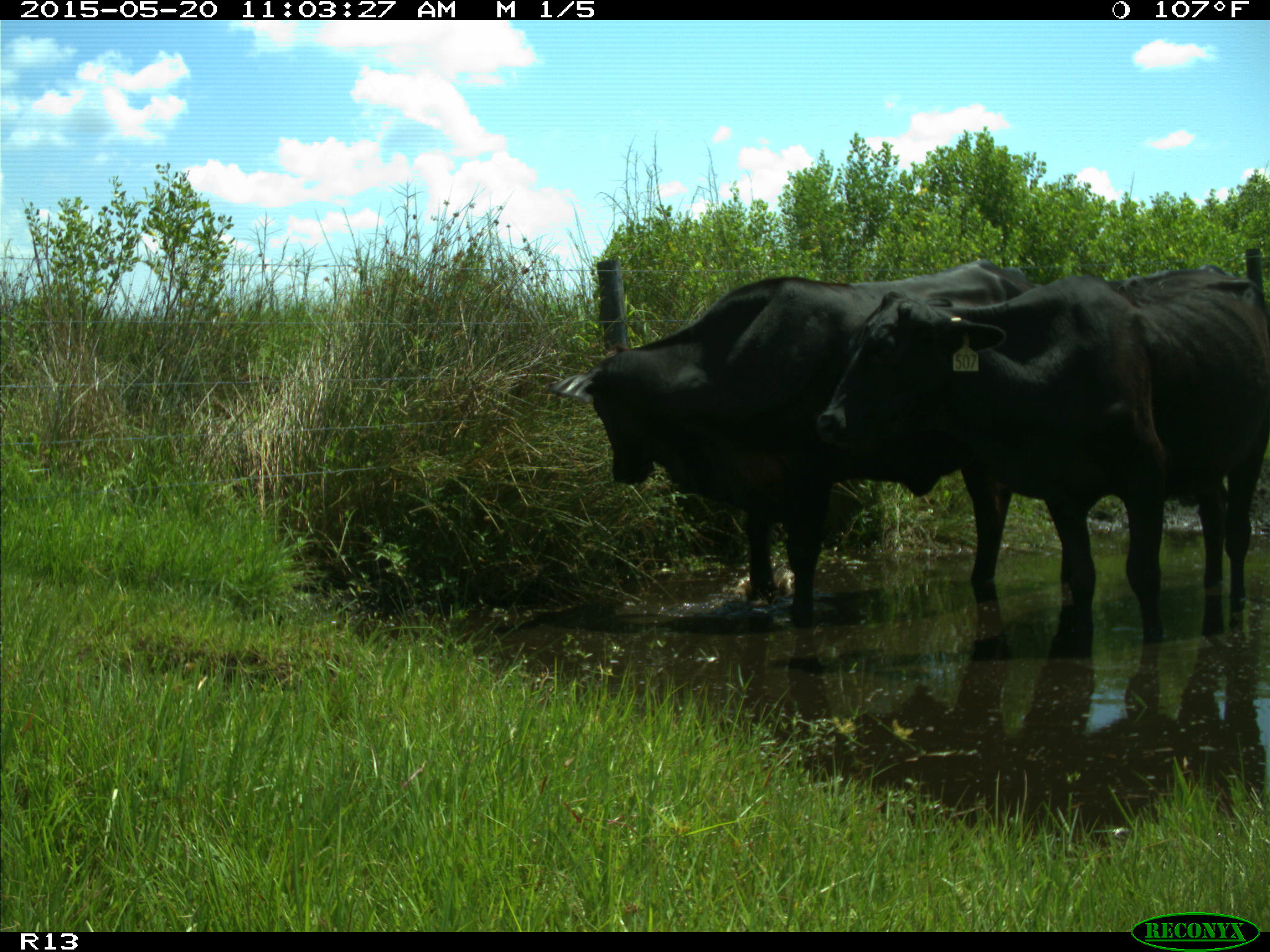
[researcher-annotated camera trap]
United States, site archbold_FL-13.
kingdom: Animalia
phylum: Chordata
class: Mammalia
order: Artiodactyla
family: Bovidae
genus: Bos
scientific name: Bos taurus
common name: domestic cow